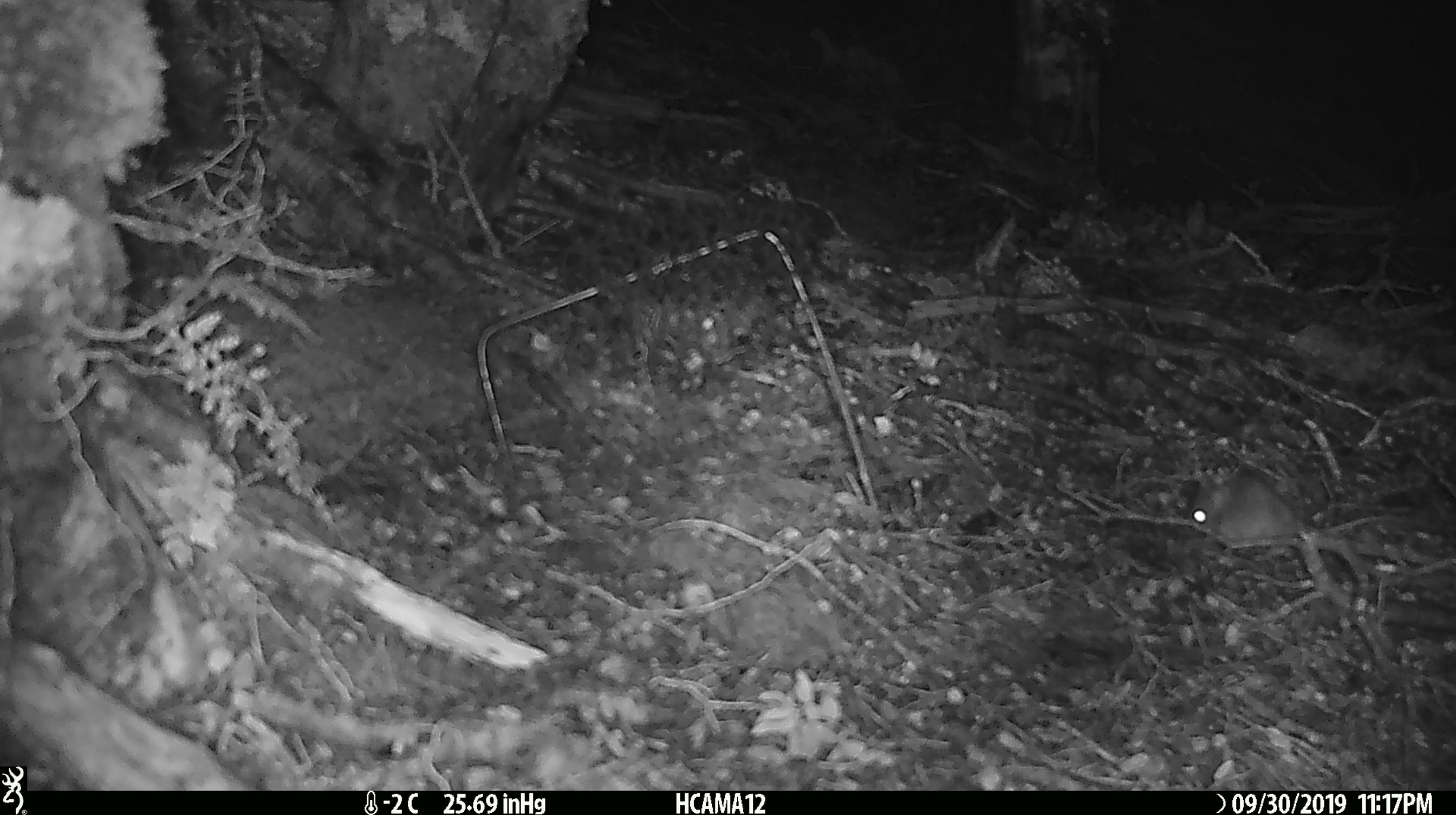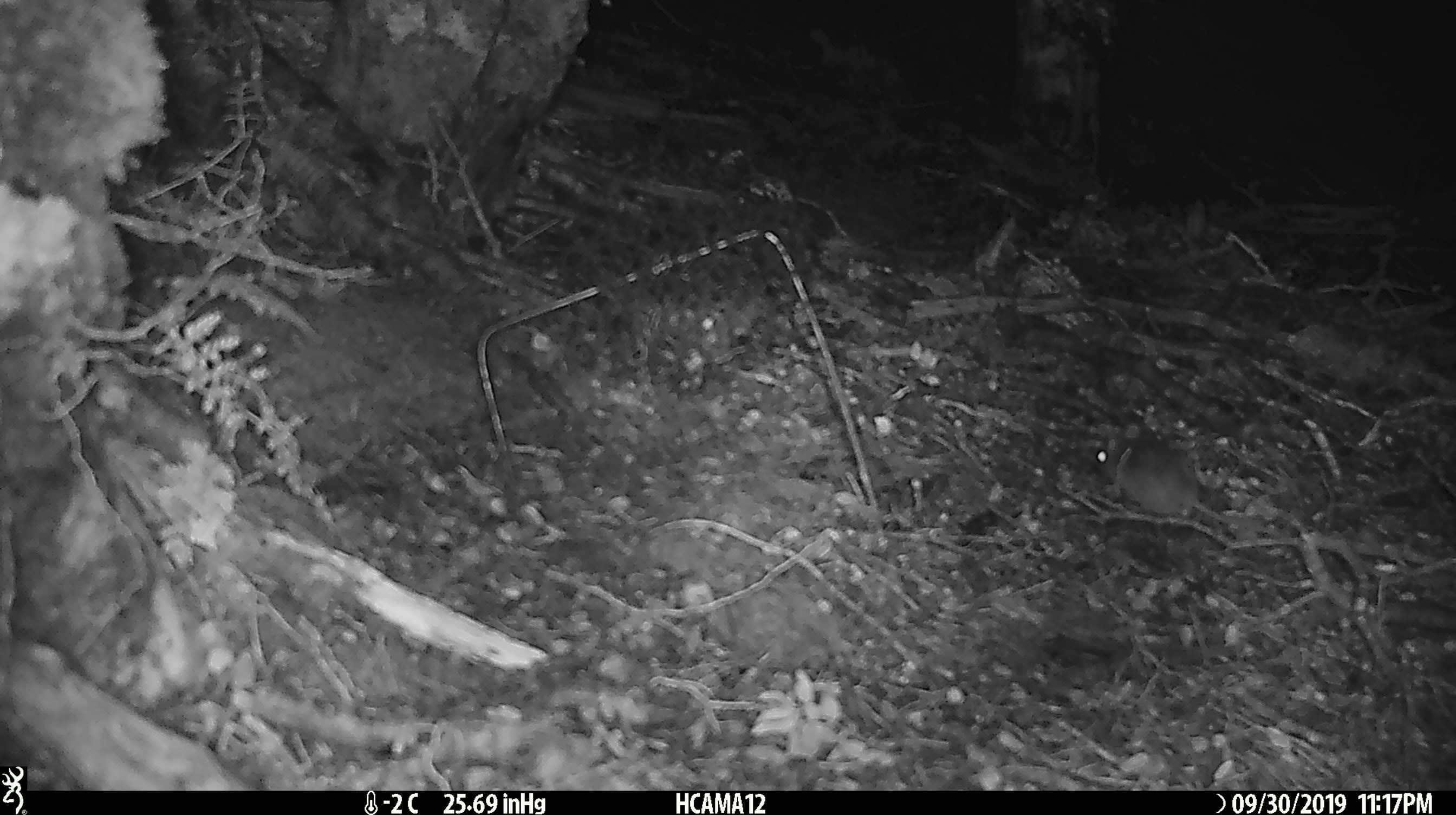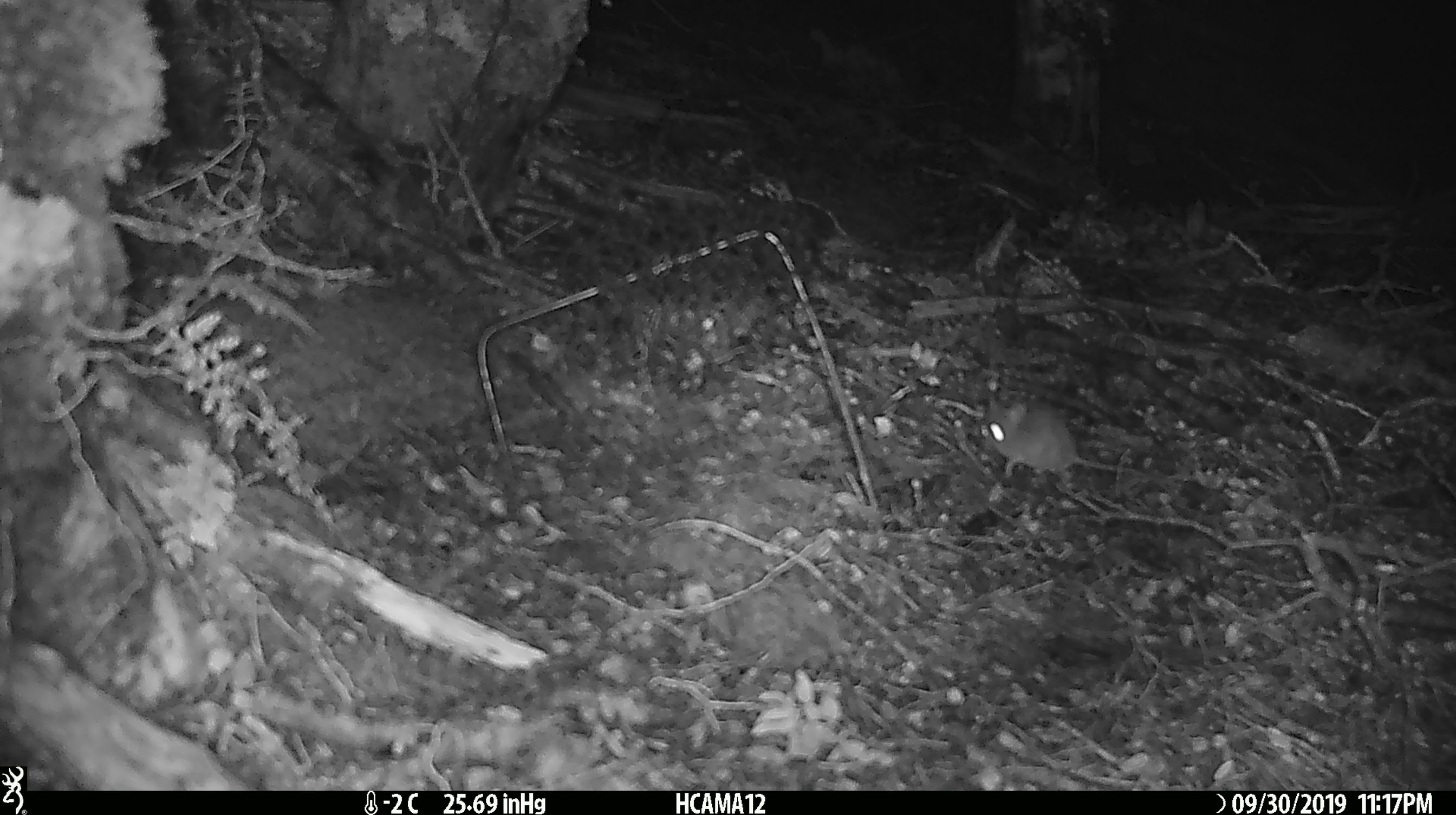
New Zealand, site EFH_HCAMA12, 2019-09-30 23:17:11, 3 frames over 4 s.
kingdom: Animalia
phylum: Chordata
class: Mammalia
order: Rodentia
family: Muridae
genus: Mus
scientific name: Mus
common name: mouse